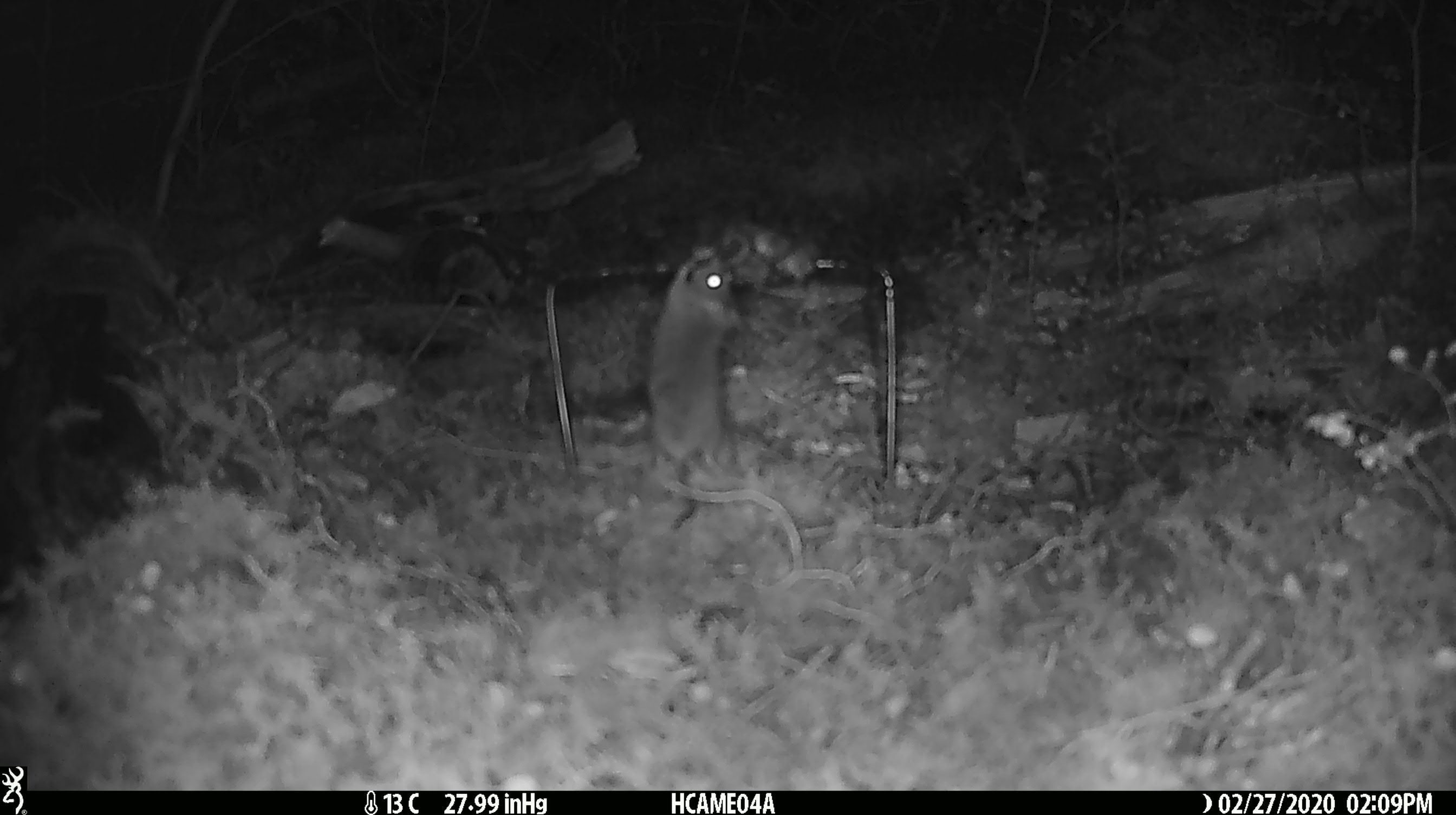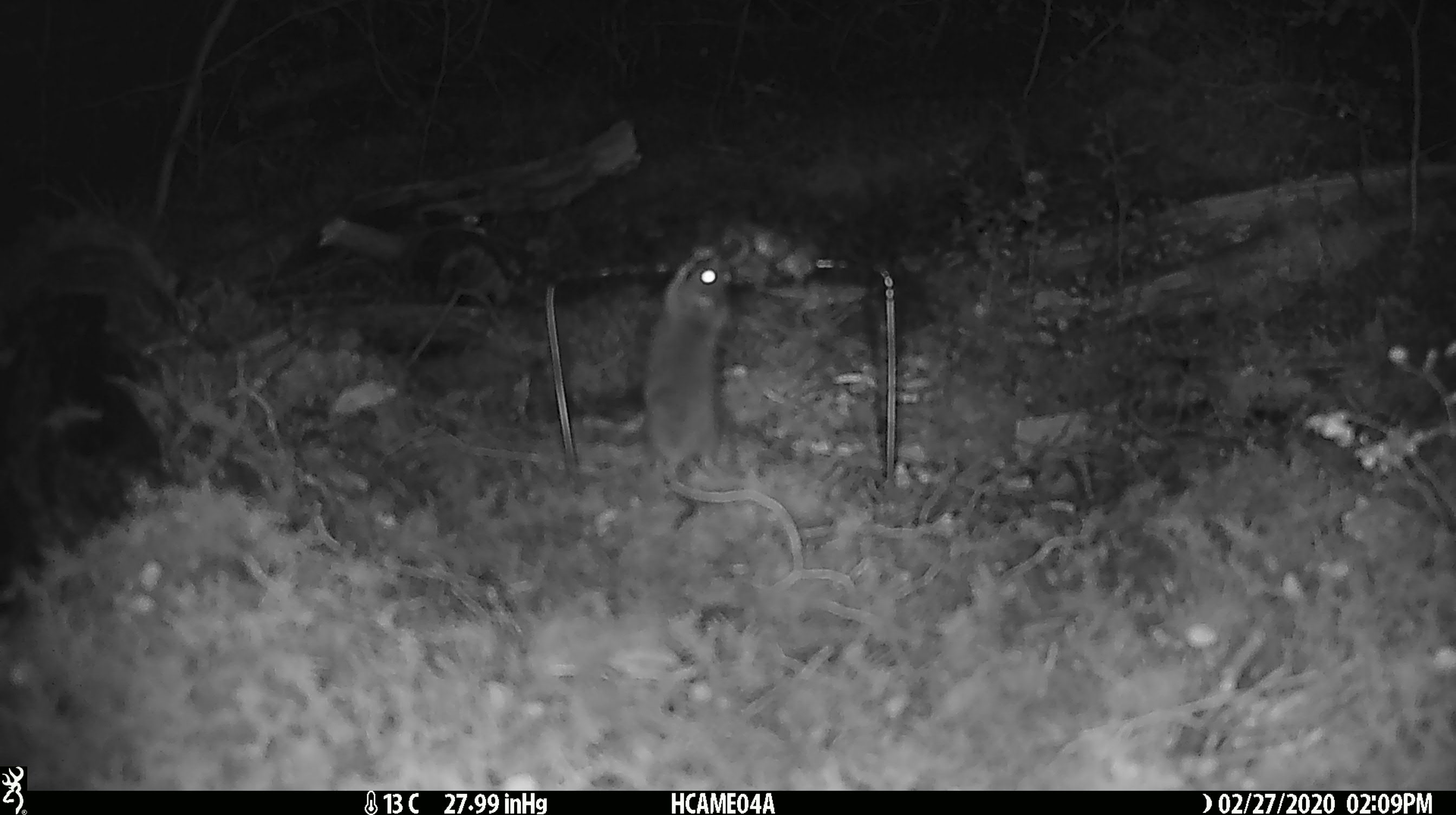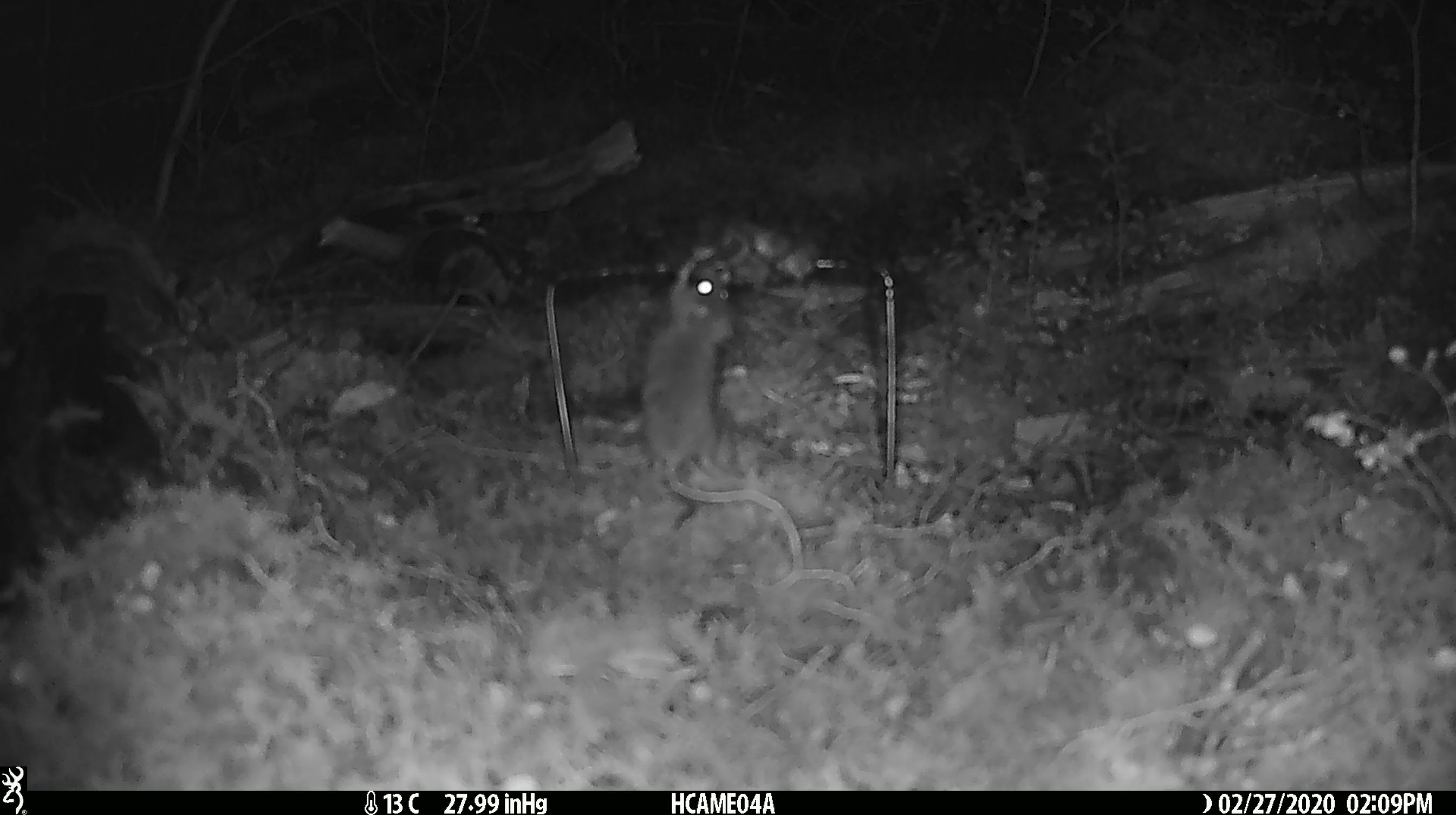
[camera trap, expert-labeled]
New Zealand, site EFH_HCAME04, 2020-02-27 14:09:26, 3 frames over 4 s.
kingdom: Animalia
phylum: Chordata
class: Mammalia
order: Rodentia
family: Muridae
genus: Mus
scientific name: Mus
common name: mouse